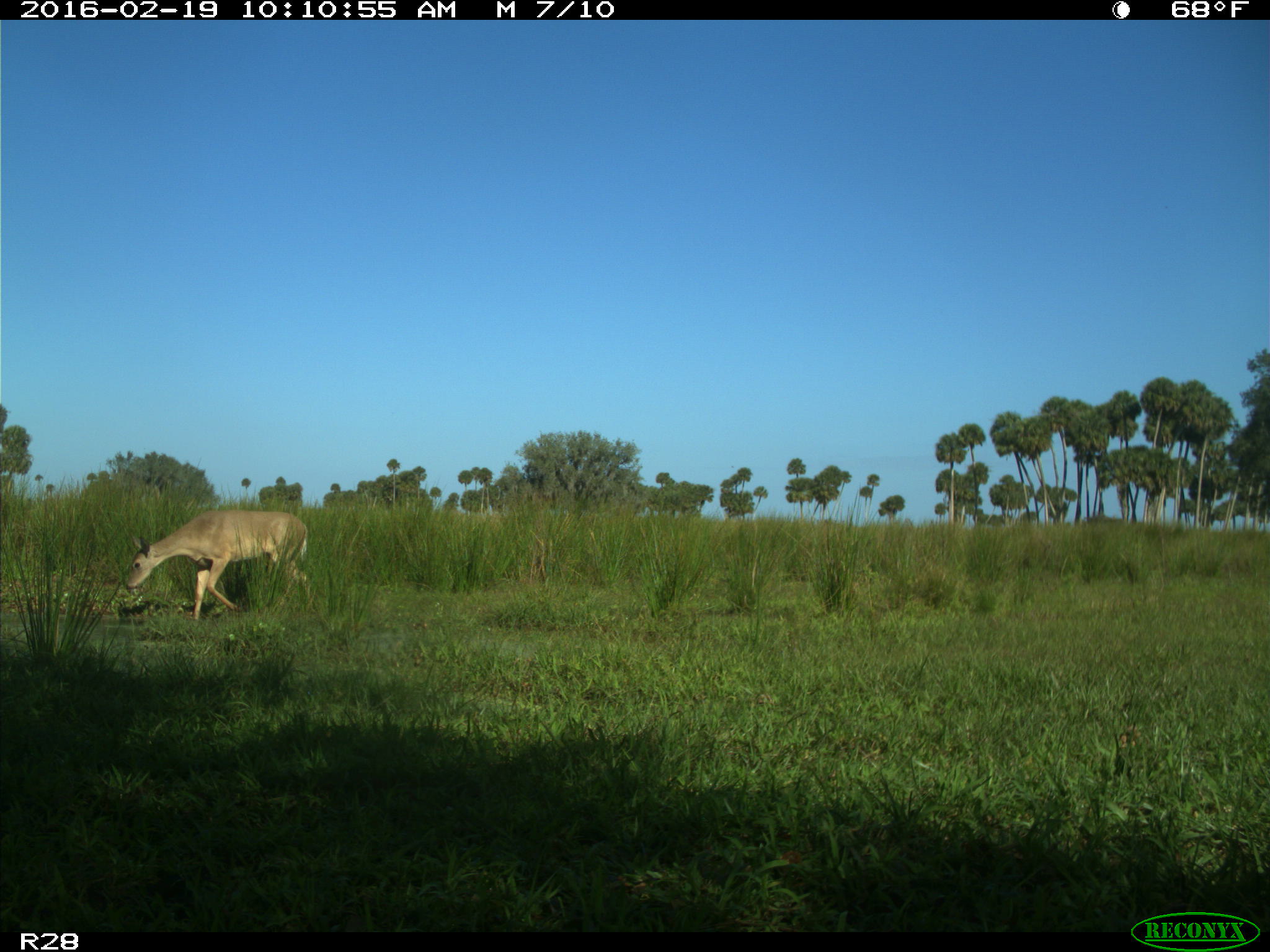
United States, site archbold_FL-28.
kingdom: Animalia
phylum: Chordata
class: Mammalia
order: Artiodactyla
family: Cervidae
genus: Odocoileus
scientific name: Odocoileus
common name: deer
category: unidentified deer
Unidentified deer (deer) (Odocoileus).